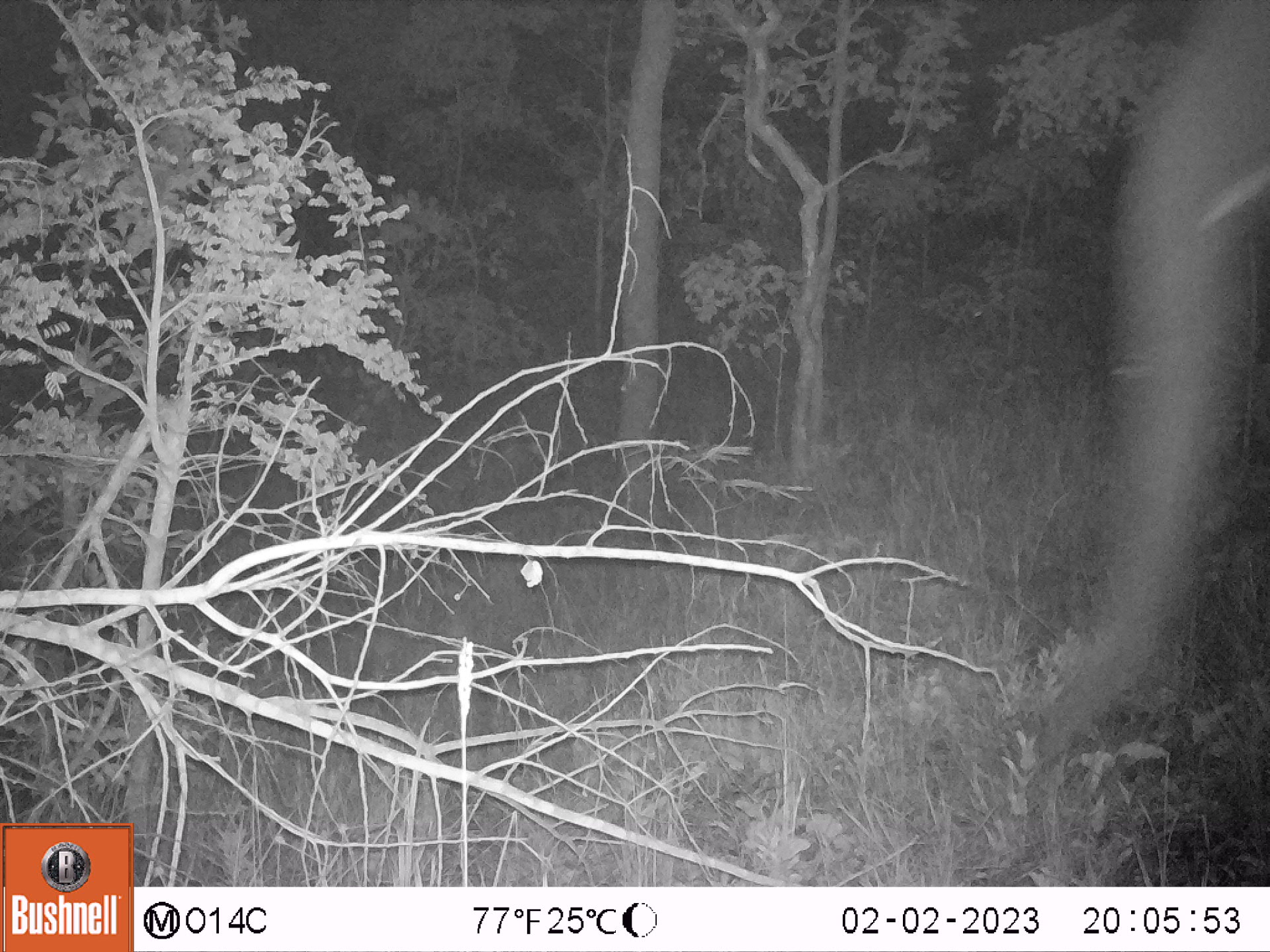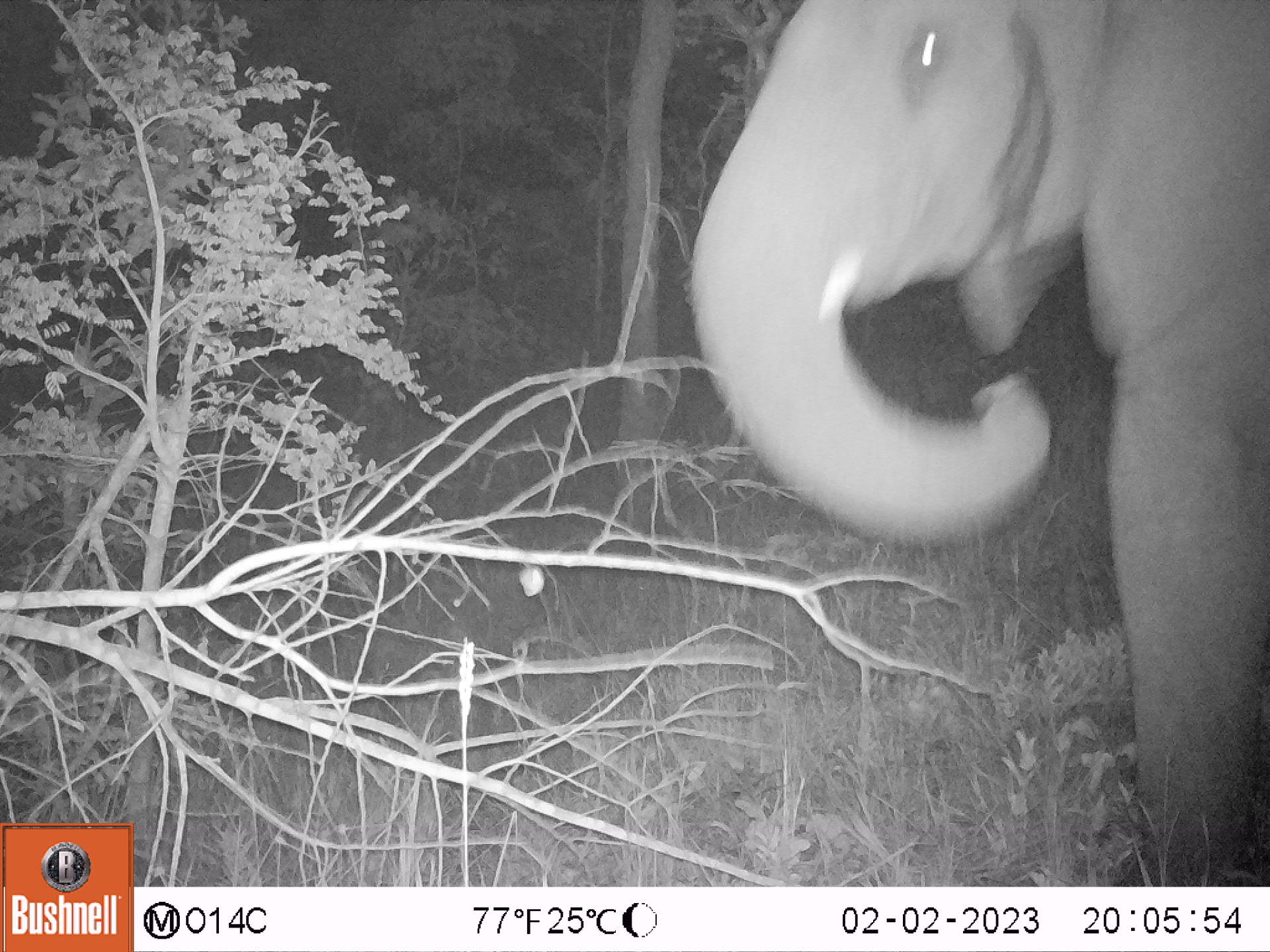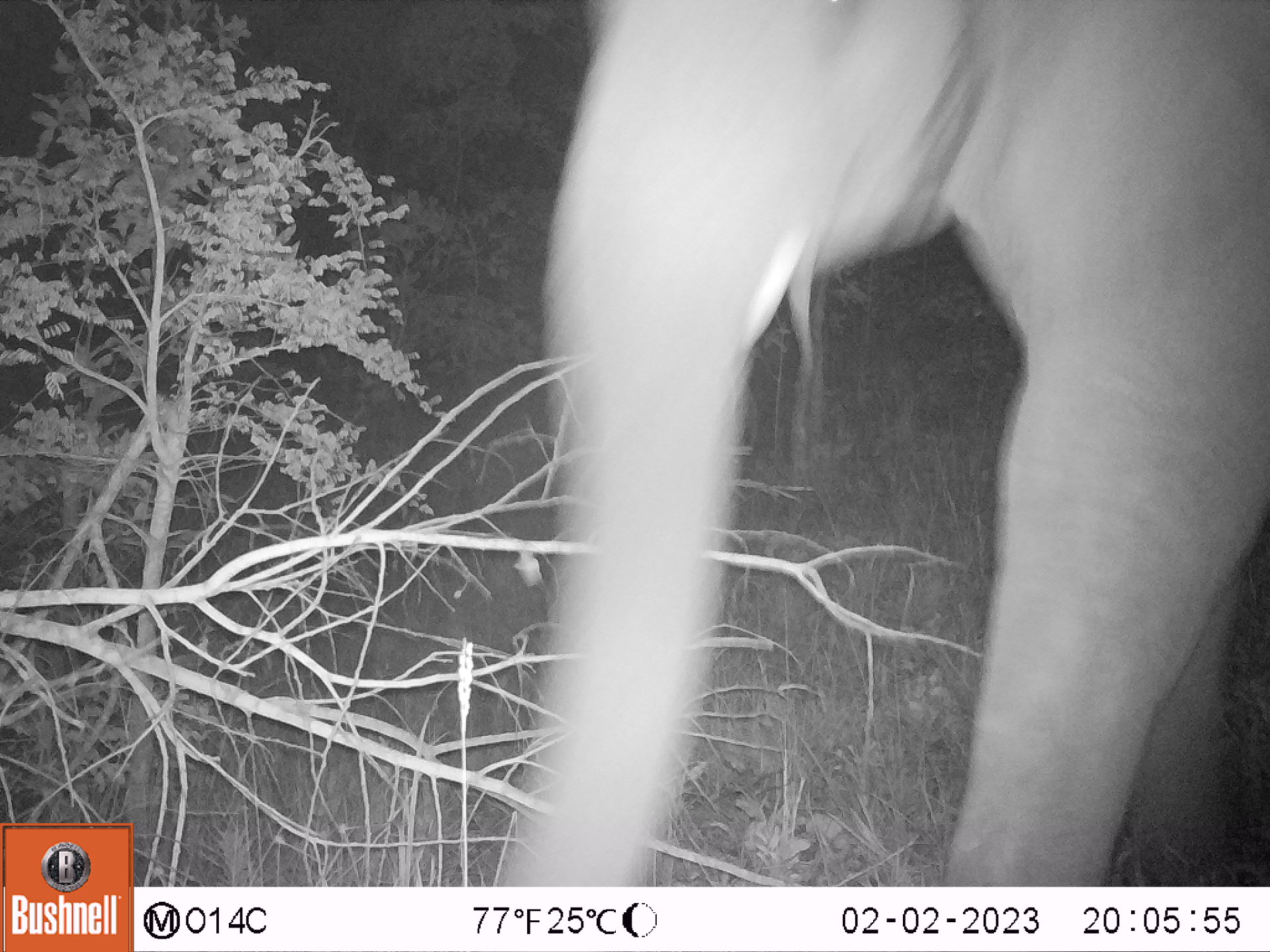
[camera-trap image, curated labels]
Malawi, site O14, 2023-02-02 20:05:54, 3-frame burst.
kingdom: Animalia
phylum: Chordata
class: Mammalia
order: Proboscidea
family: Elephantidae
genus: Loxodonta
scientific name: Loxodonta africana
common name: african savanna elephant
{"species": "african savanna elephant (Loxodonta africana)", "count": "1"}